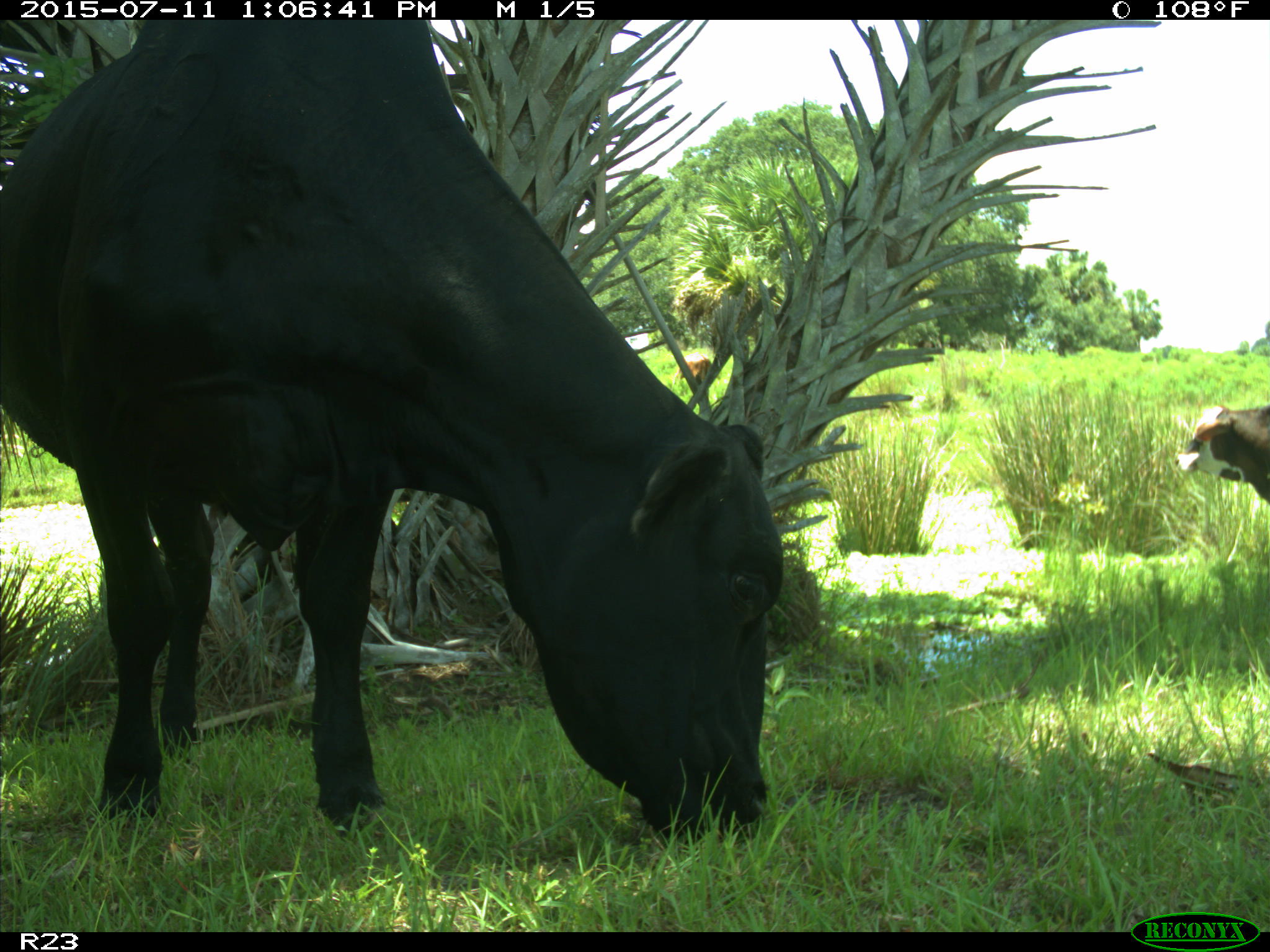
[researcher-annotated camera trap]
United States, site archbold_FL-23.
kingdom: Animalia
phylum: Chordata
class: Mammalia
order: Artiodactyla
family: Bovidae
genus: Bos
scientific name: Bos taurus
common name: domestic cow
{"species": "Bos taurus (domestic cow)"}